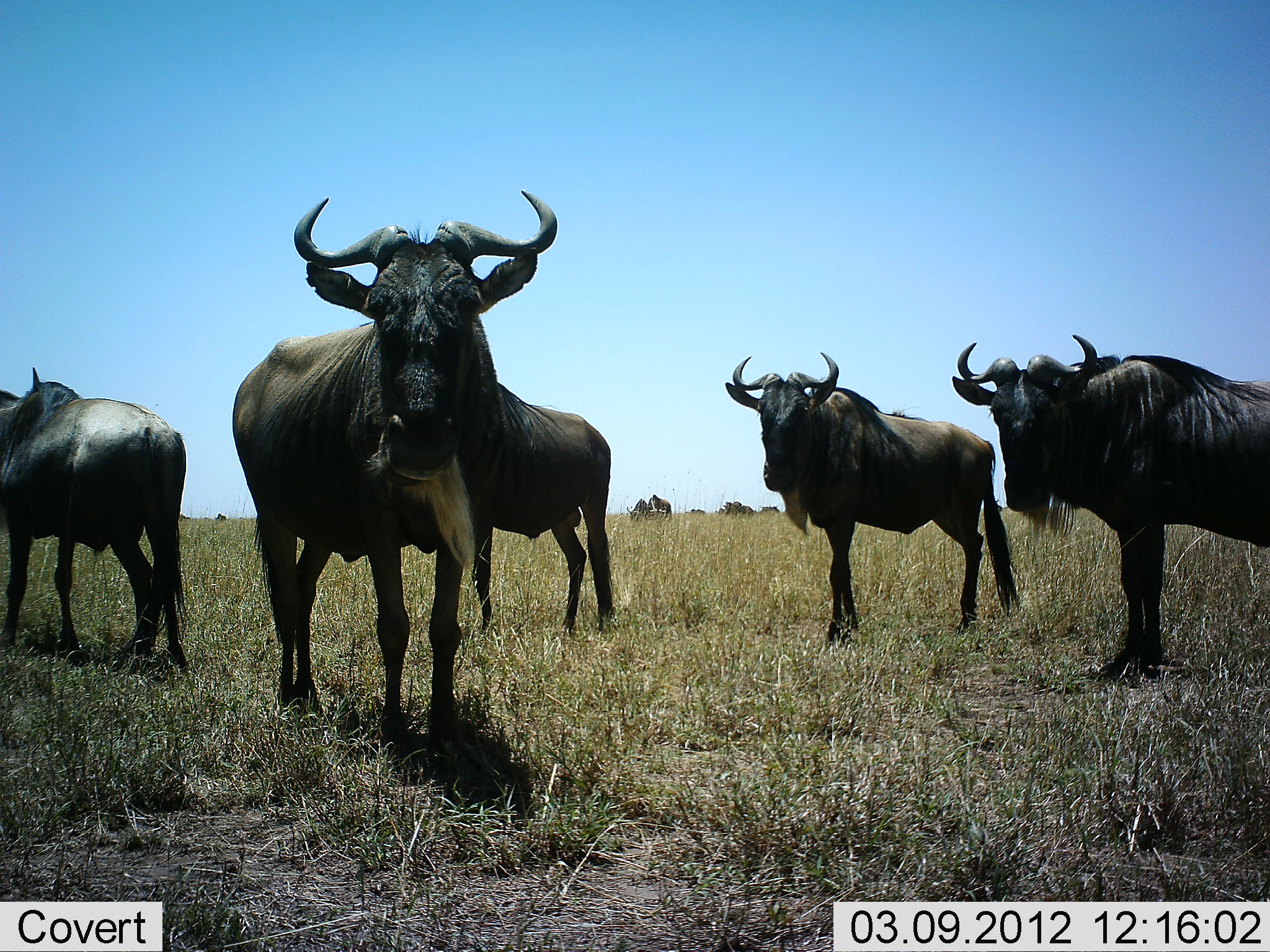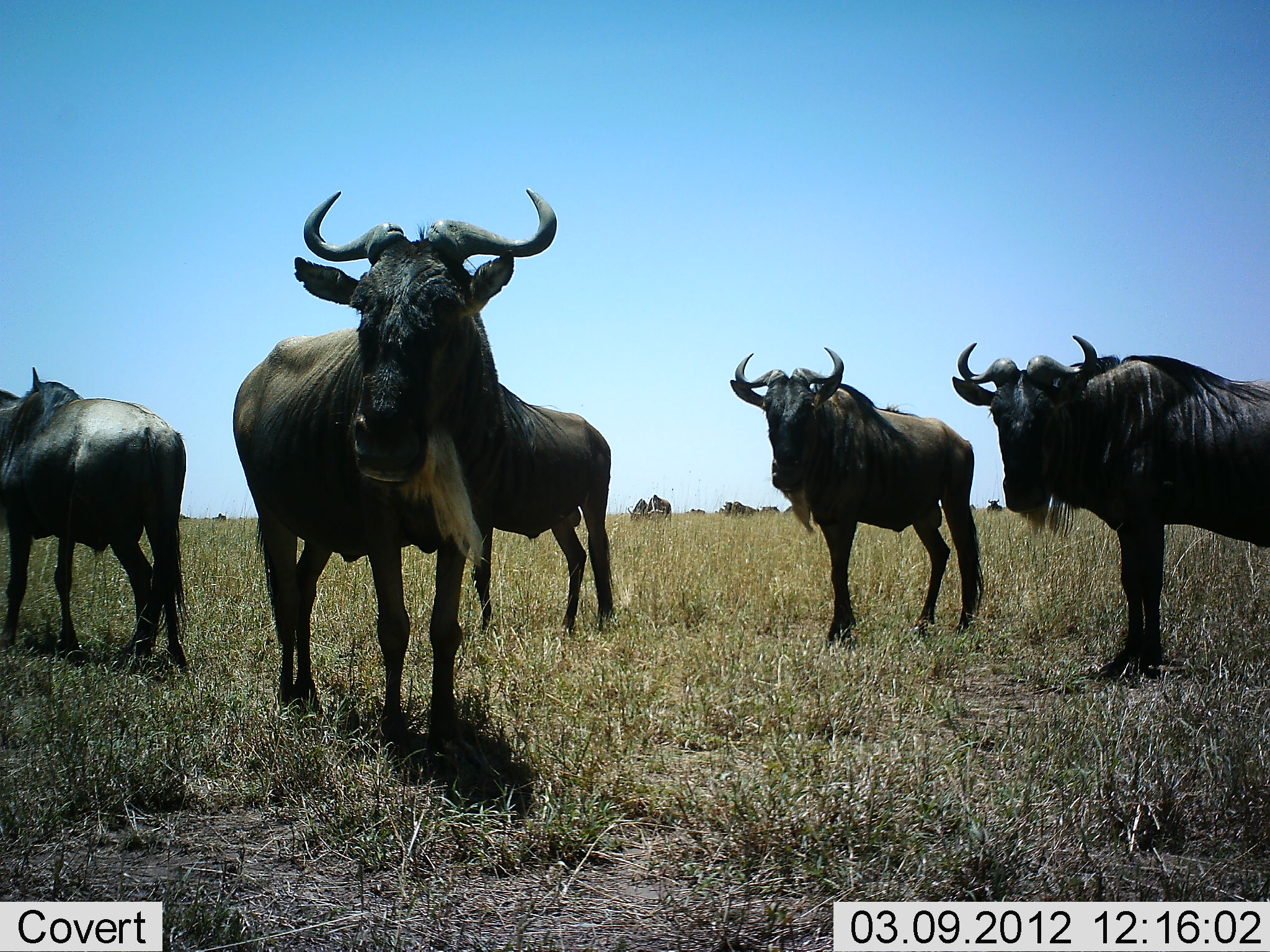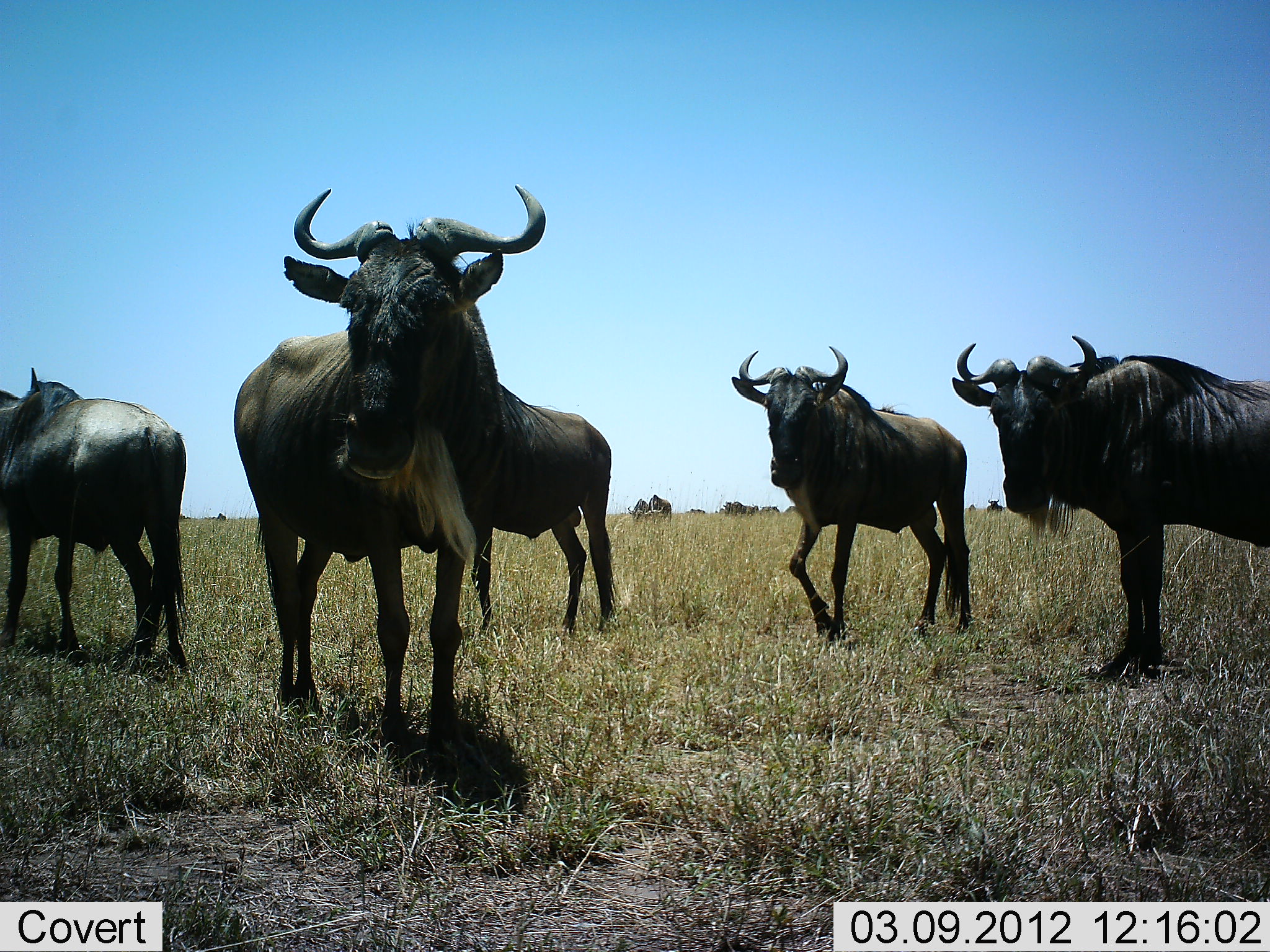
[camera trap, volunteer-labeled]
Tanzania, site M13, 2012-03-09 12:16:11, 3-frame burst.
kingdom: Animalia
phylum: Chordata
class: Mammalia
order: Artiodactyla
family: Bovidae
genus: Connochaetes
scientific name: Connochaetes taurinus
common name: blue wildebeest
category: wildebeest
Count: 11-50.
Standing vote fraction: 83%.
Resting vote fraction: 4%.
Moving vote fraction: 8%.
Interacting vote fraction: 8%.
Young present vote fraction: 0%.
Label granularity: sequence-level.